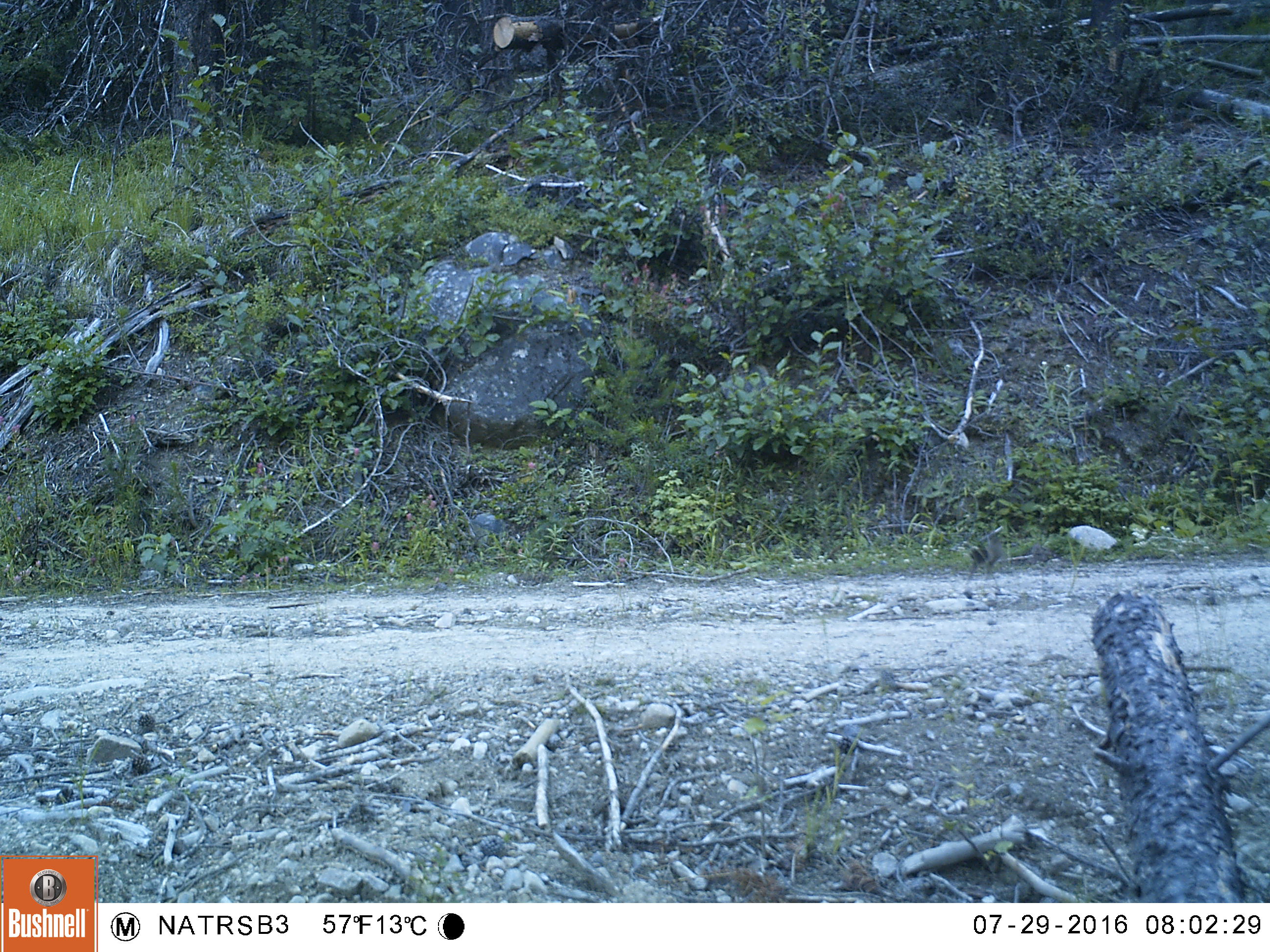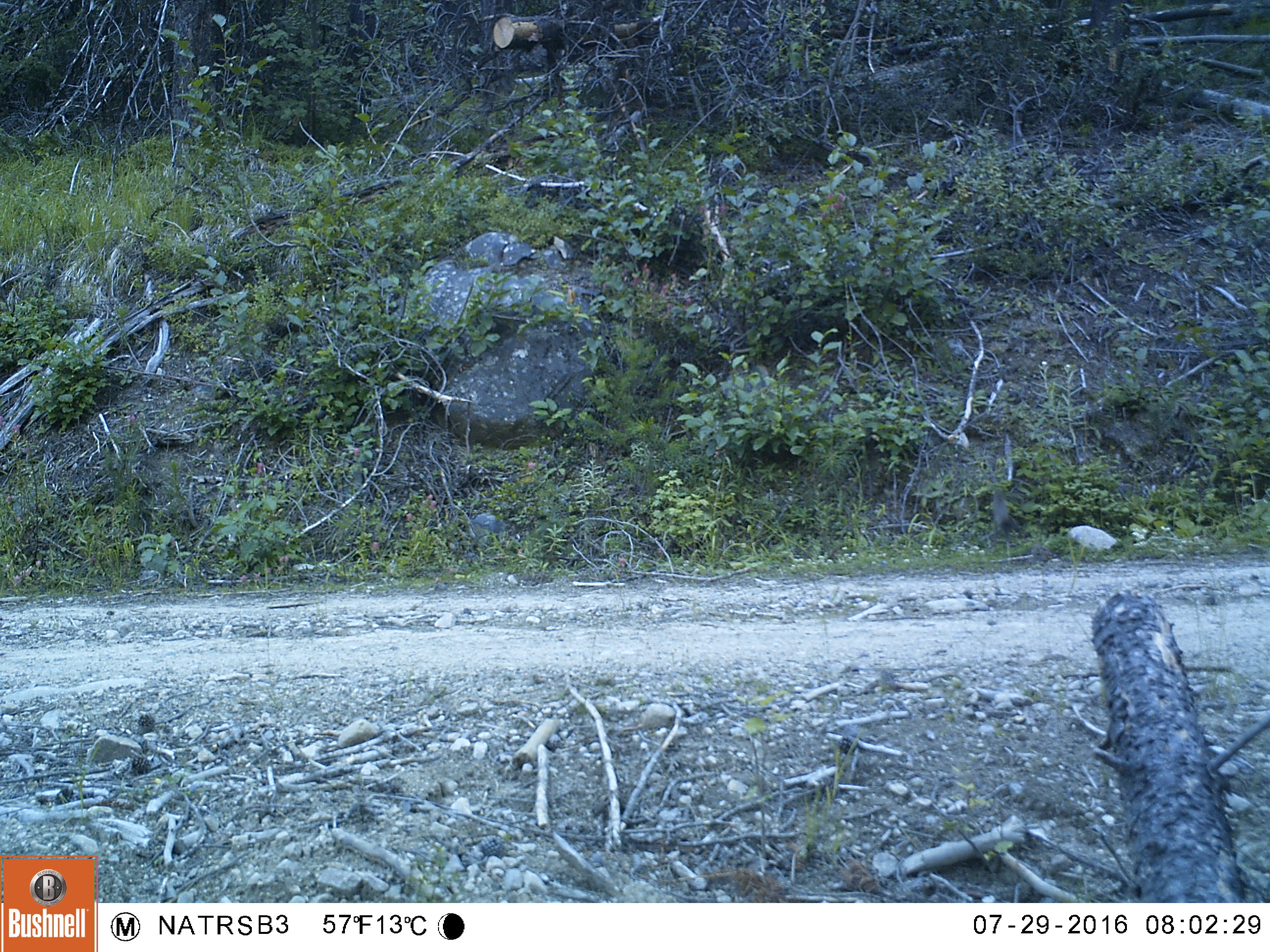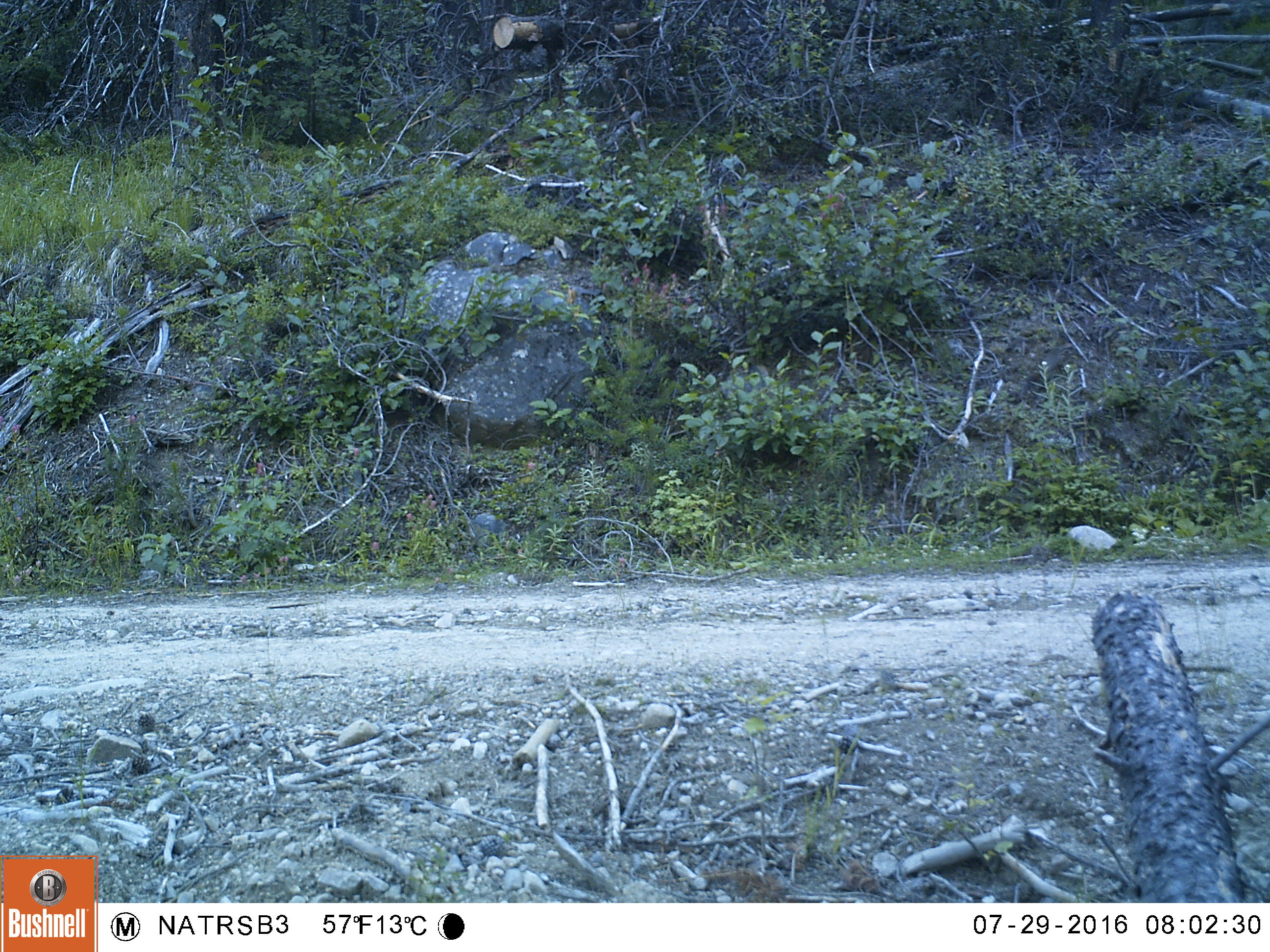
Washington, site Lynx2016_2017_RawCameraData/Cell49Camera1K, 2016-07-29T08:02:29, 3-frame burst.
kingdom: Animalia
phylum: Chordata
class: Mammalia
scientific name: Mammalia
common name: small mammal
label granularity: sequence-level